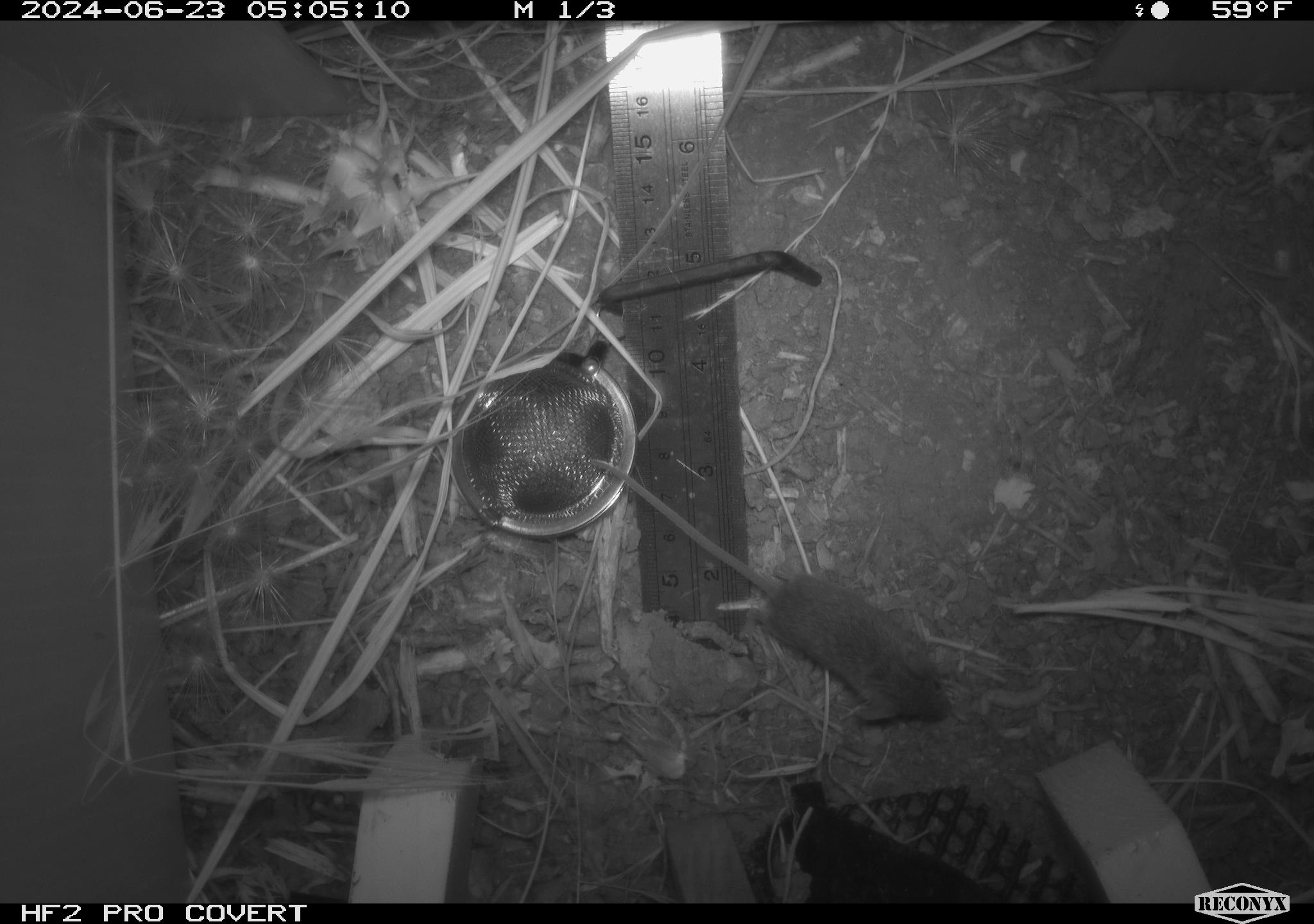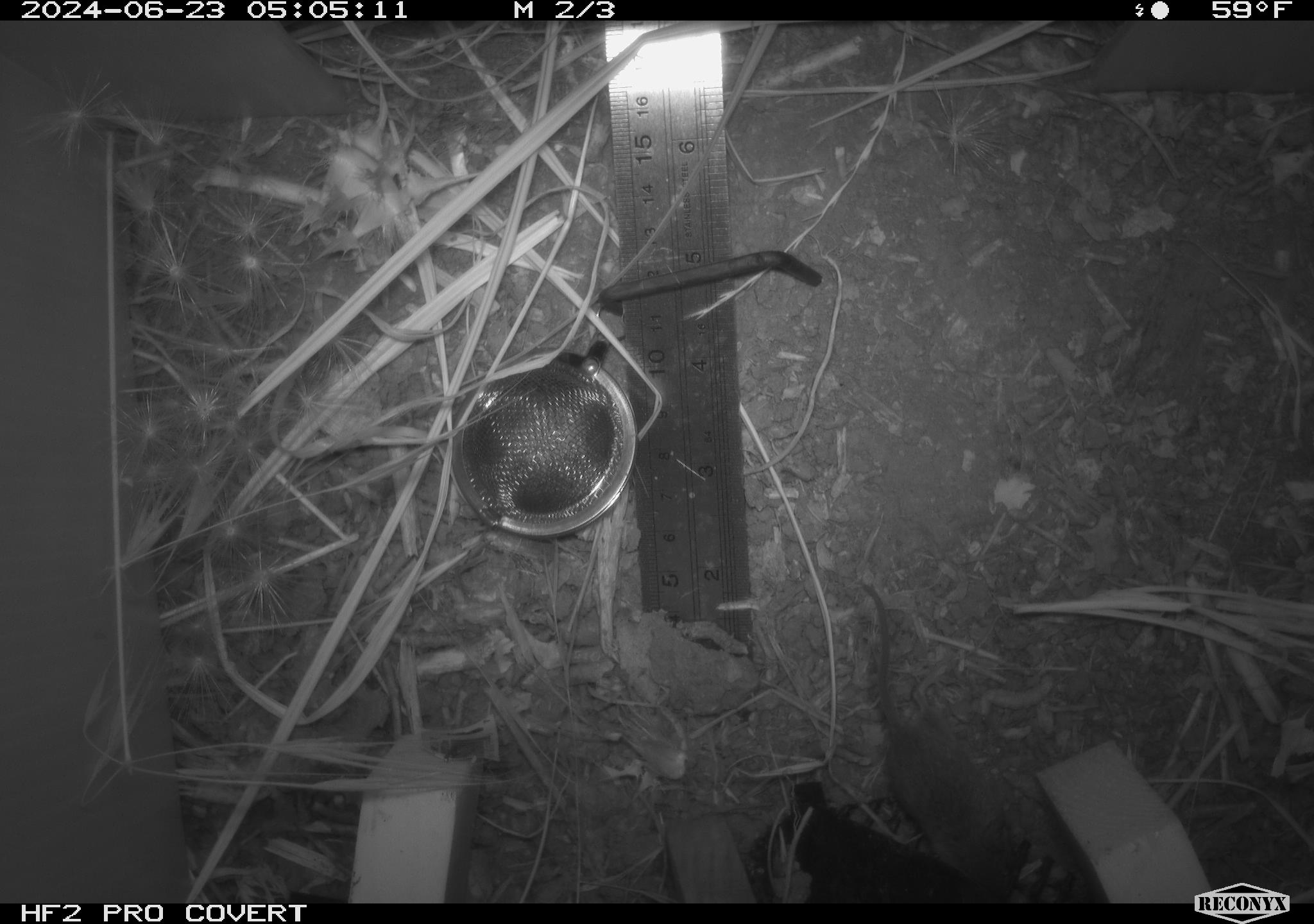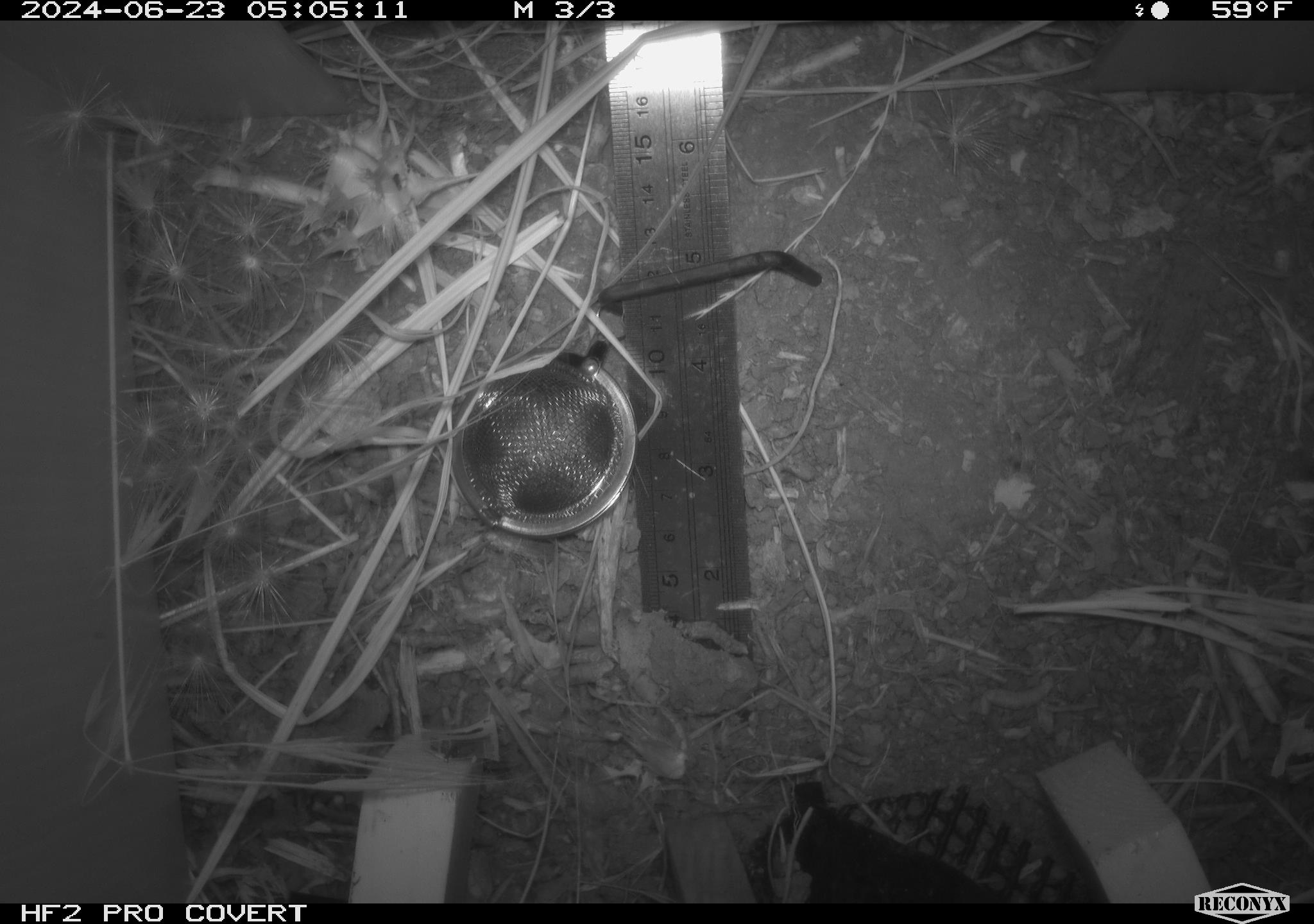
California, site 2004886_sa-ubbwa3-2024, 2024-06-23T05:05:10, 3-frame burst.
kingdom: Animalia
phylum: Chordata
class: Mammalia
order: Rodentia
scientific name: Rodentia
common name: mouse species